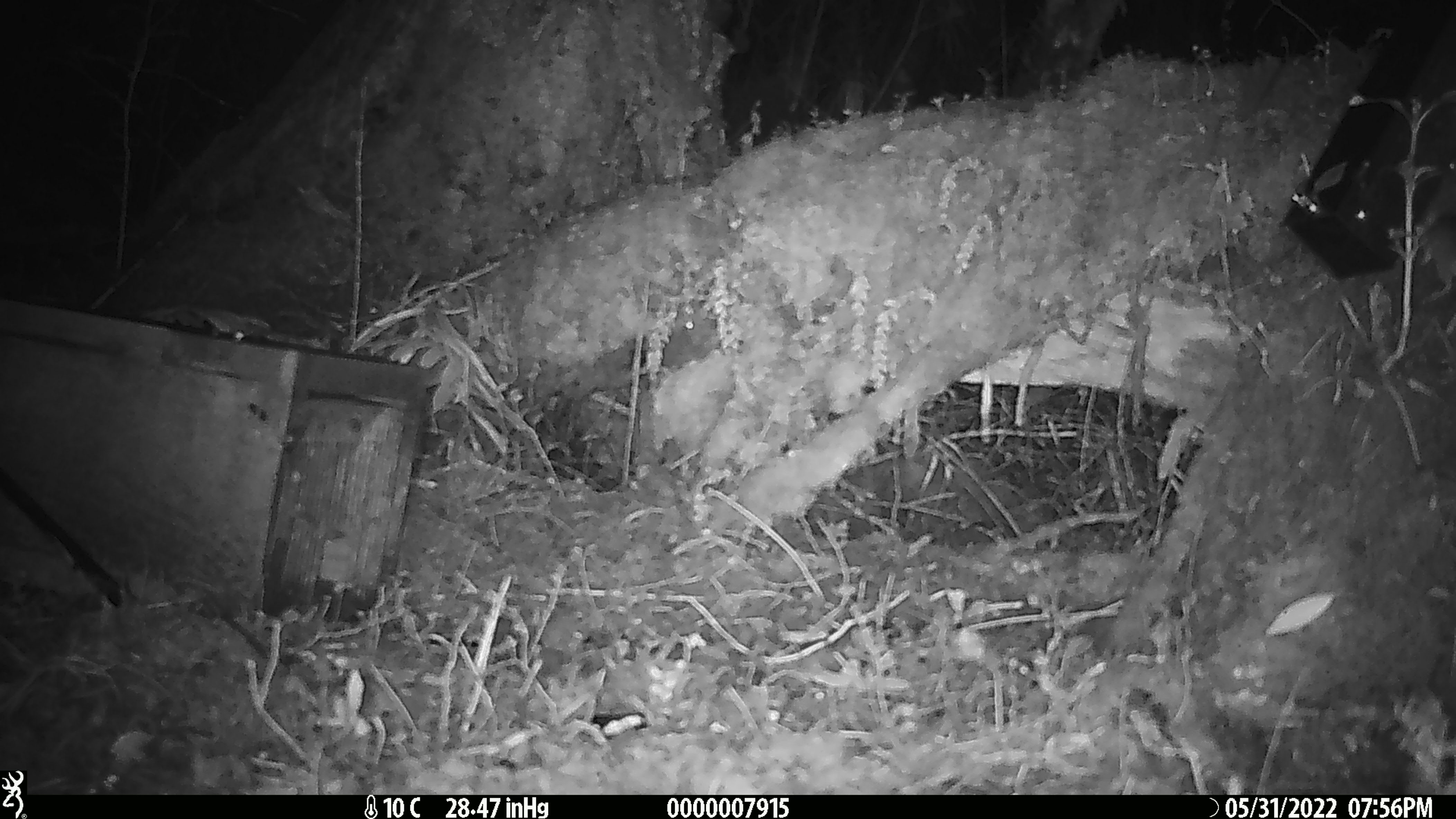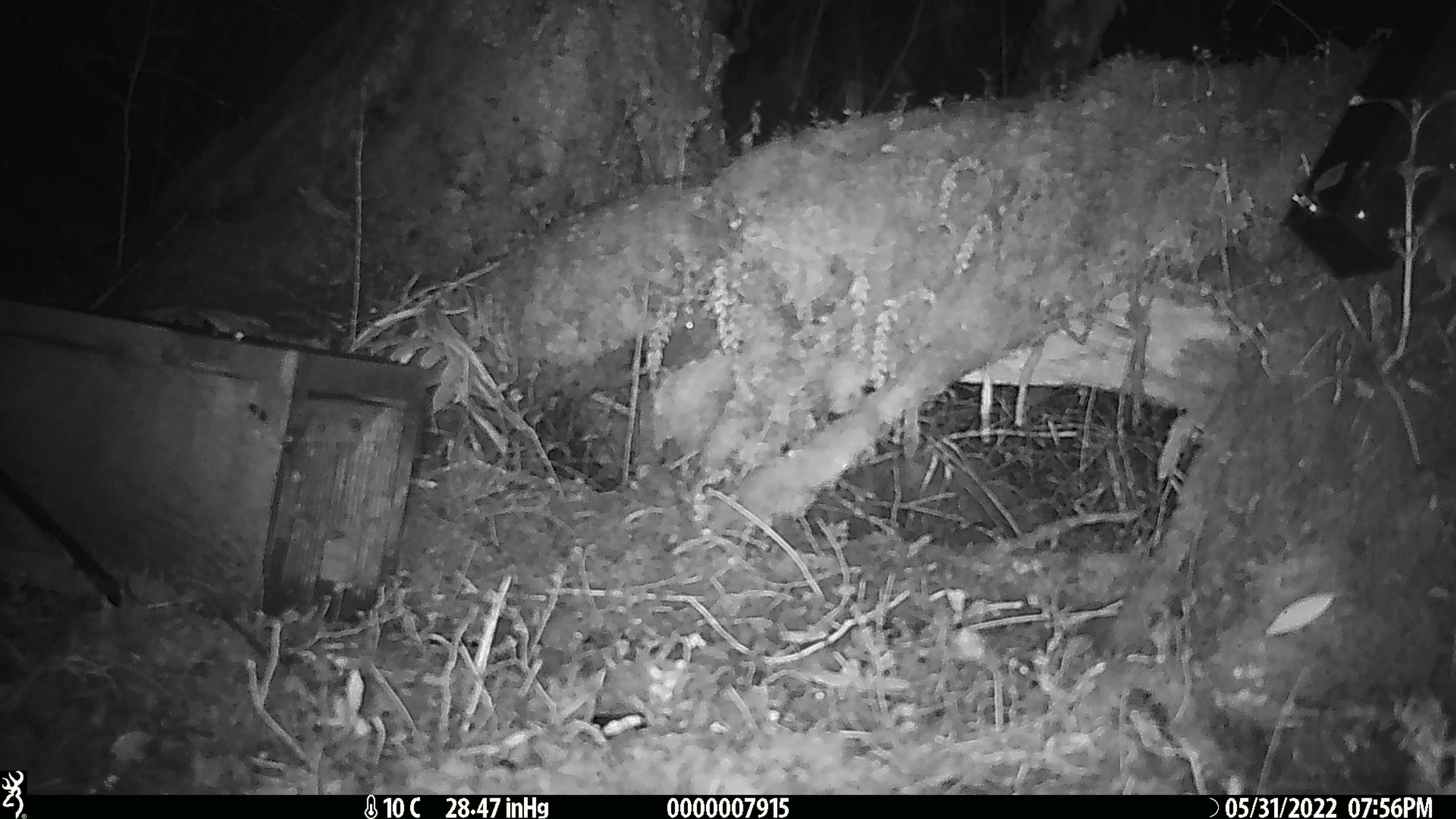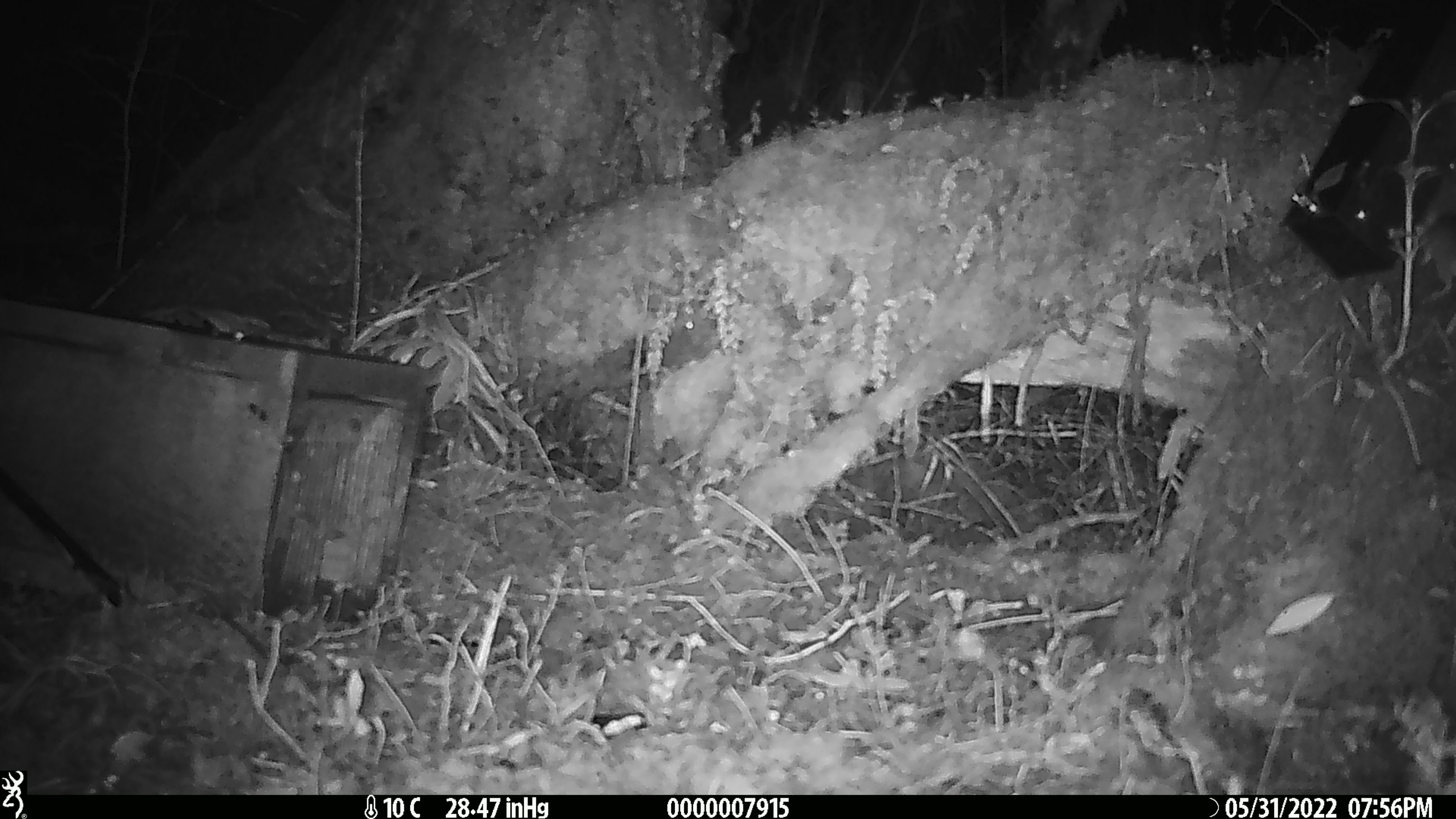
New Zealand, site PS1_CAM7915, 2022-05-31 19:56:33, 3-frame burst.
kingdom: Animalia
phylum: Chordata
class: Mammalia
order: Rodentia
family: Muridae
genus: Mus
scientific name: Mus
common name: mouse